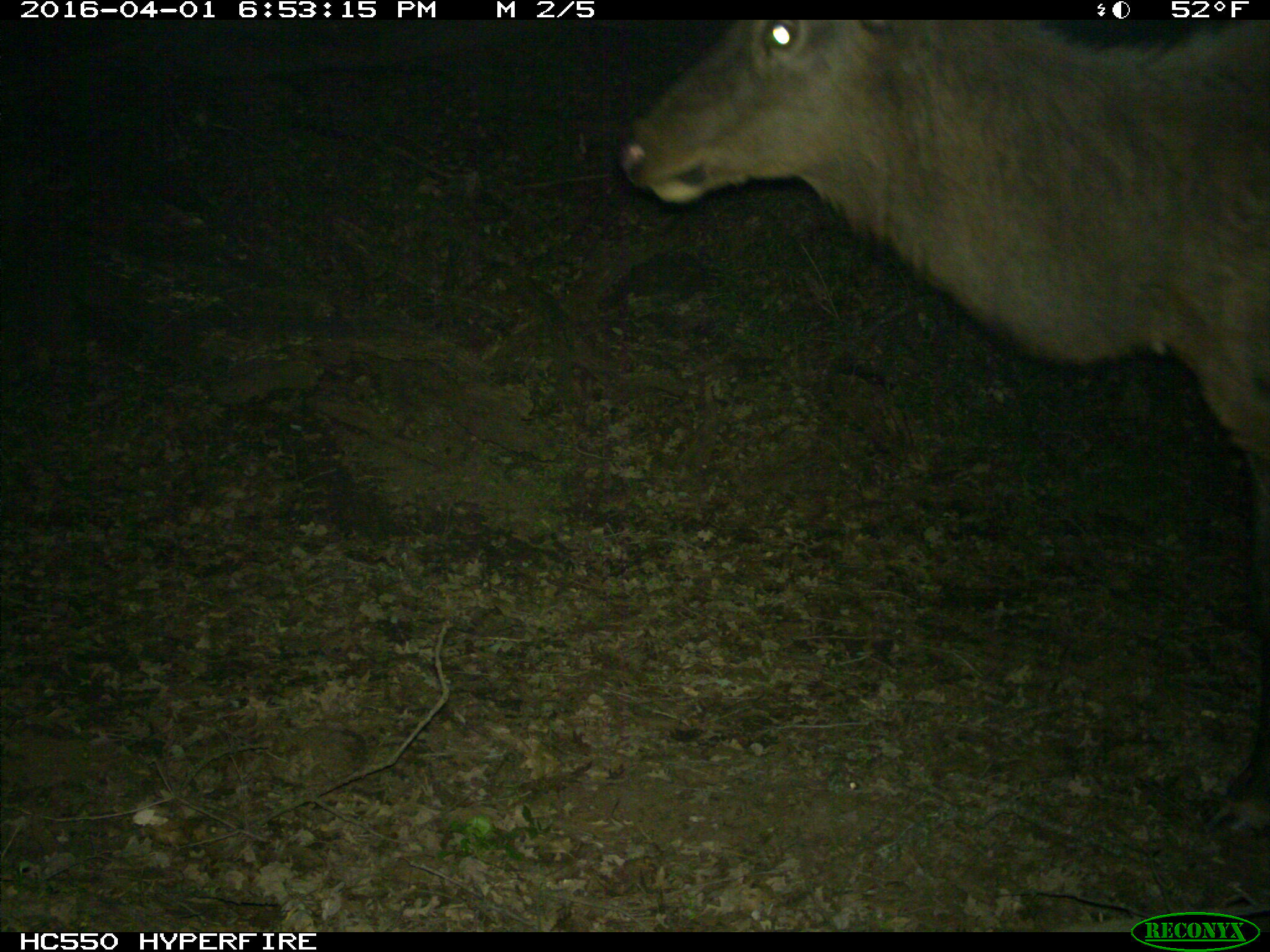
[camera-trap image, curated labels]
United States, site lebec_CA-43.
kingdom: Animalia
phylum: Chordata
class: Mammalia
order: Artiodactyla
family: Cervidae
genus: Cervus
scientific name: Cervus canadensis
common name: elk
Cervus canadensis (elk).